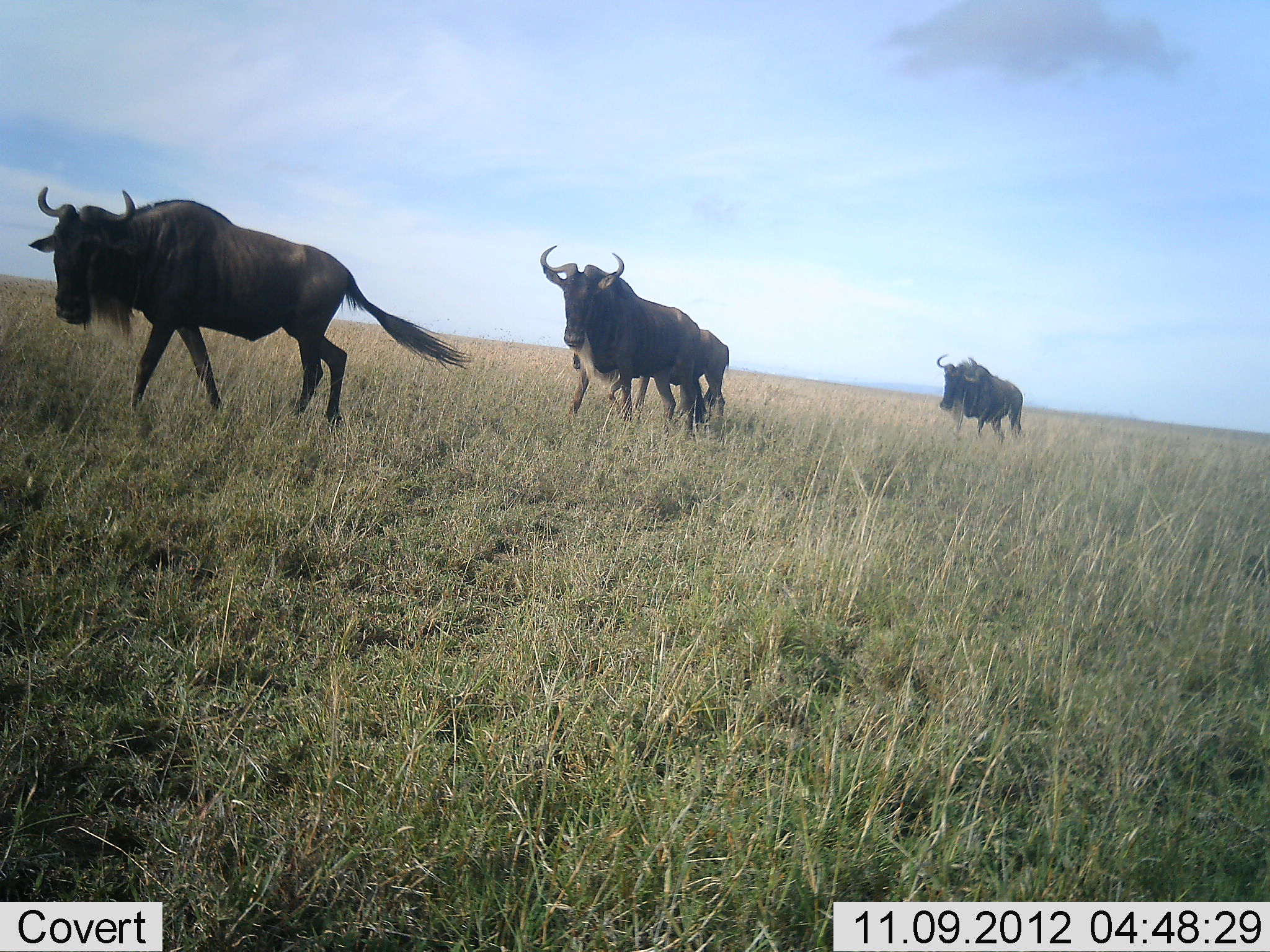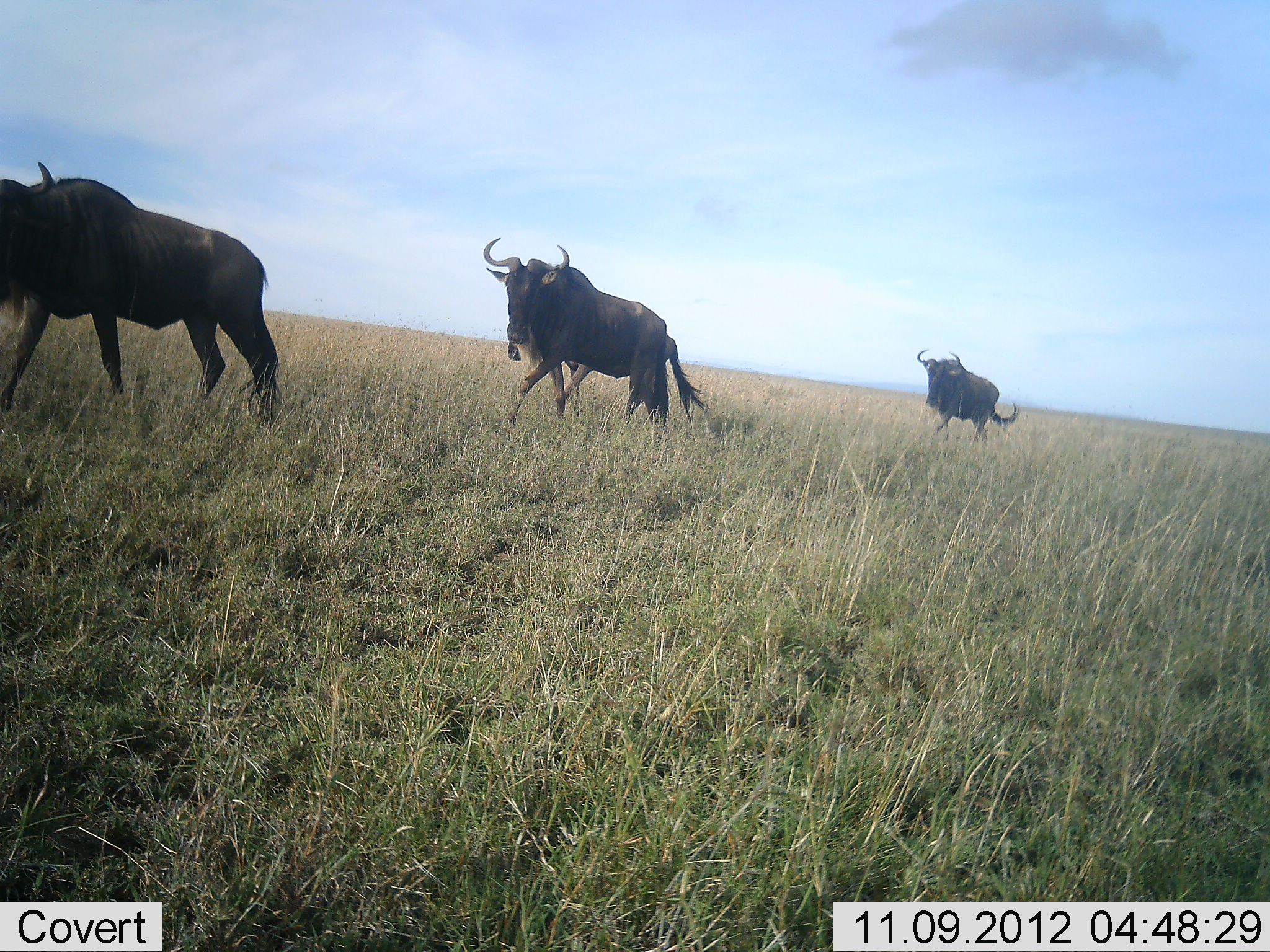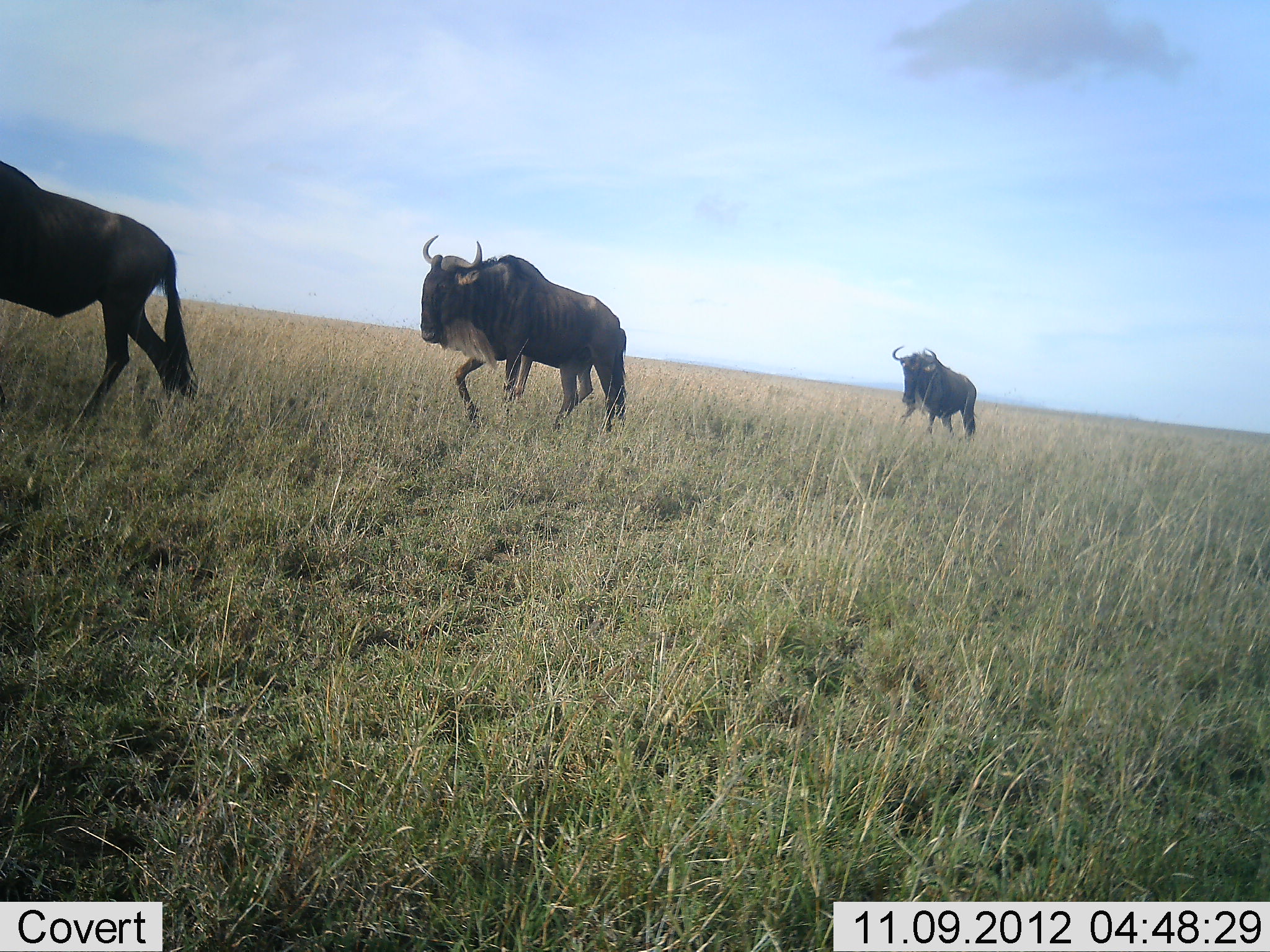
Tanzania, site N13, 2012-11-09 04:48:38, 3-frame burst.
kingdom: Animalia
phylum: Chordata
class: Mammalia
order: Artiodactyla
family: Bovidae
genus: Connochaetes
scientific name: Connochaetes taurinus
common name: blue wildebeest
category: wildebeest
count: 4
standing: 10%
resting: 0%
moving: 90%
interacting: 0%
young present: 0%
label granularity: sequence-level